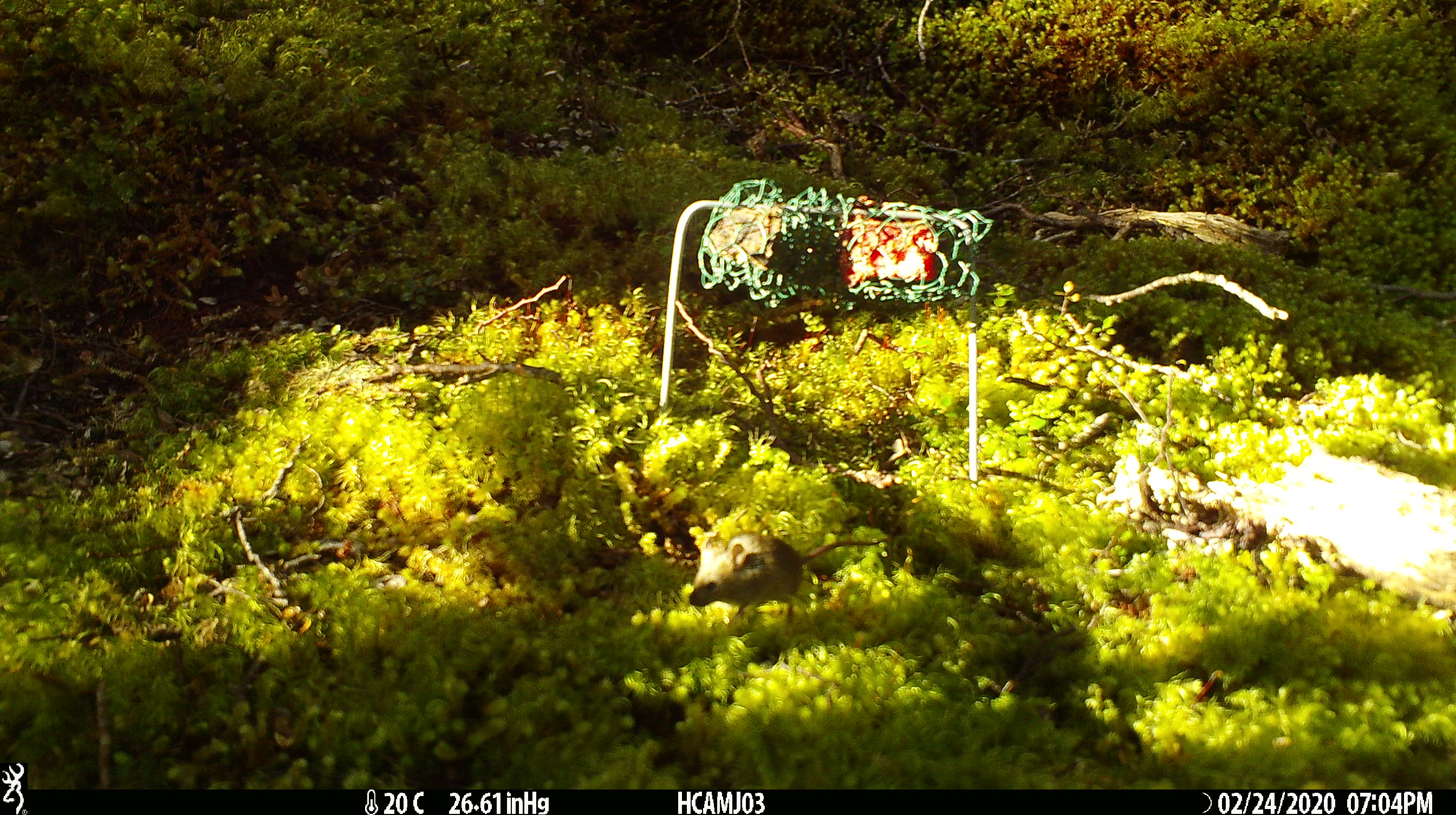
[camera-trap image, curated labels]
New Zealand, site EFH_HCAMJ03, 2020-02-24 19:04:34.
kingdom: Animalia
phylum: Chordata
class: Mammalia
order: Rodentia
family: Muridae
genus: Mus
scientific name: Mus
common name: mouse